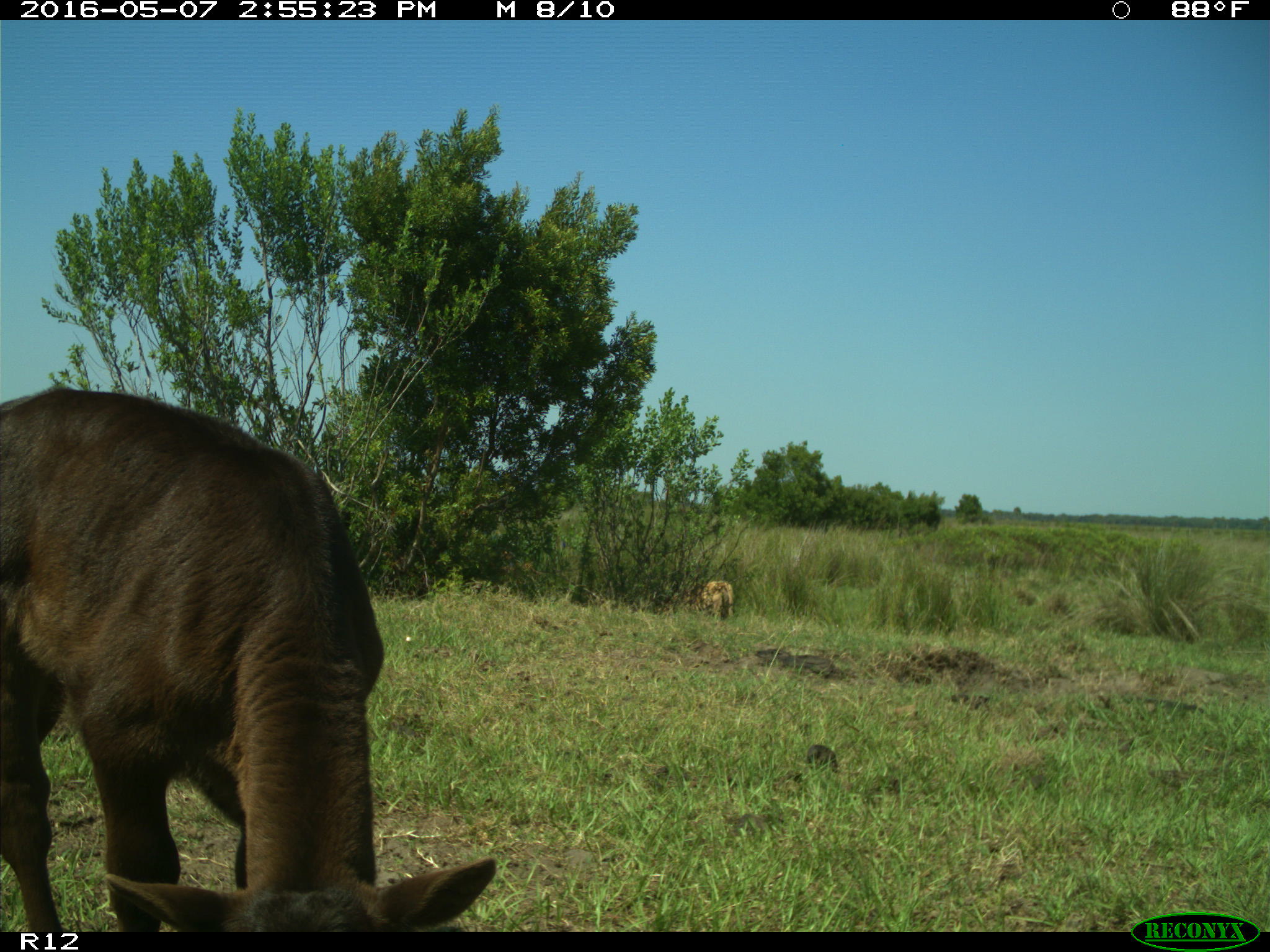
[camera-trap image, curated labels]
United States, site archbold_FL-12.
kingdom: Animalia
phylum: Chordata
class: Mammalia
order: Artiodactyla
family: Bovidae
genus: Bos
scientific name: Bos taurus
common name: domestic cow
Bos taurus (domestic cow).